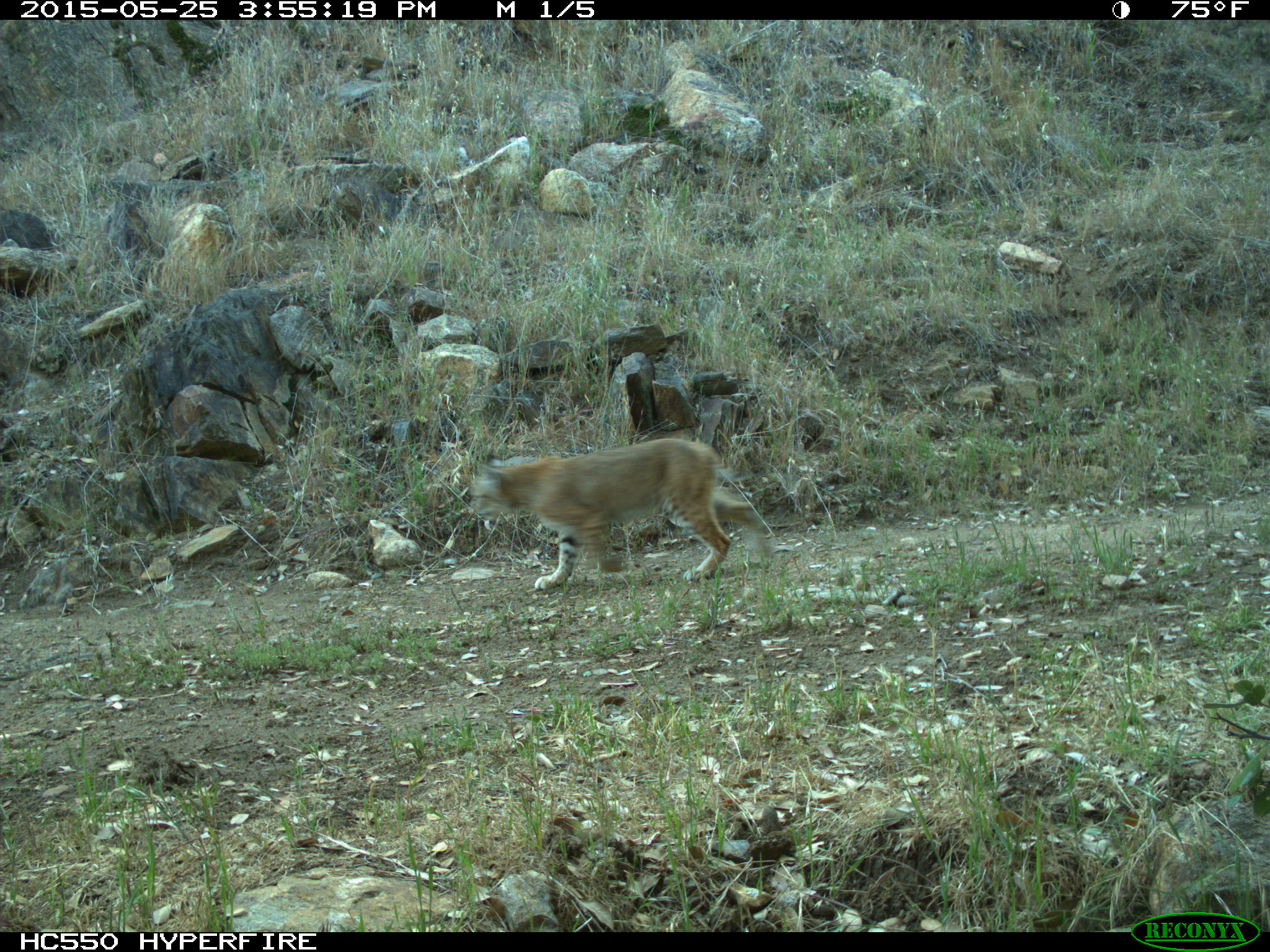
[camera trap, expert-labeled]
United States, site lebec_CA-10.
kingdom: Animalia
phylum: Chordata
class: Mammalia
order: Carnivora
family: Felidae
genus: Lynx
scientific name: Lynx rufus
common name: bobcat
Lynx rufus (bobcat).